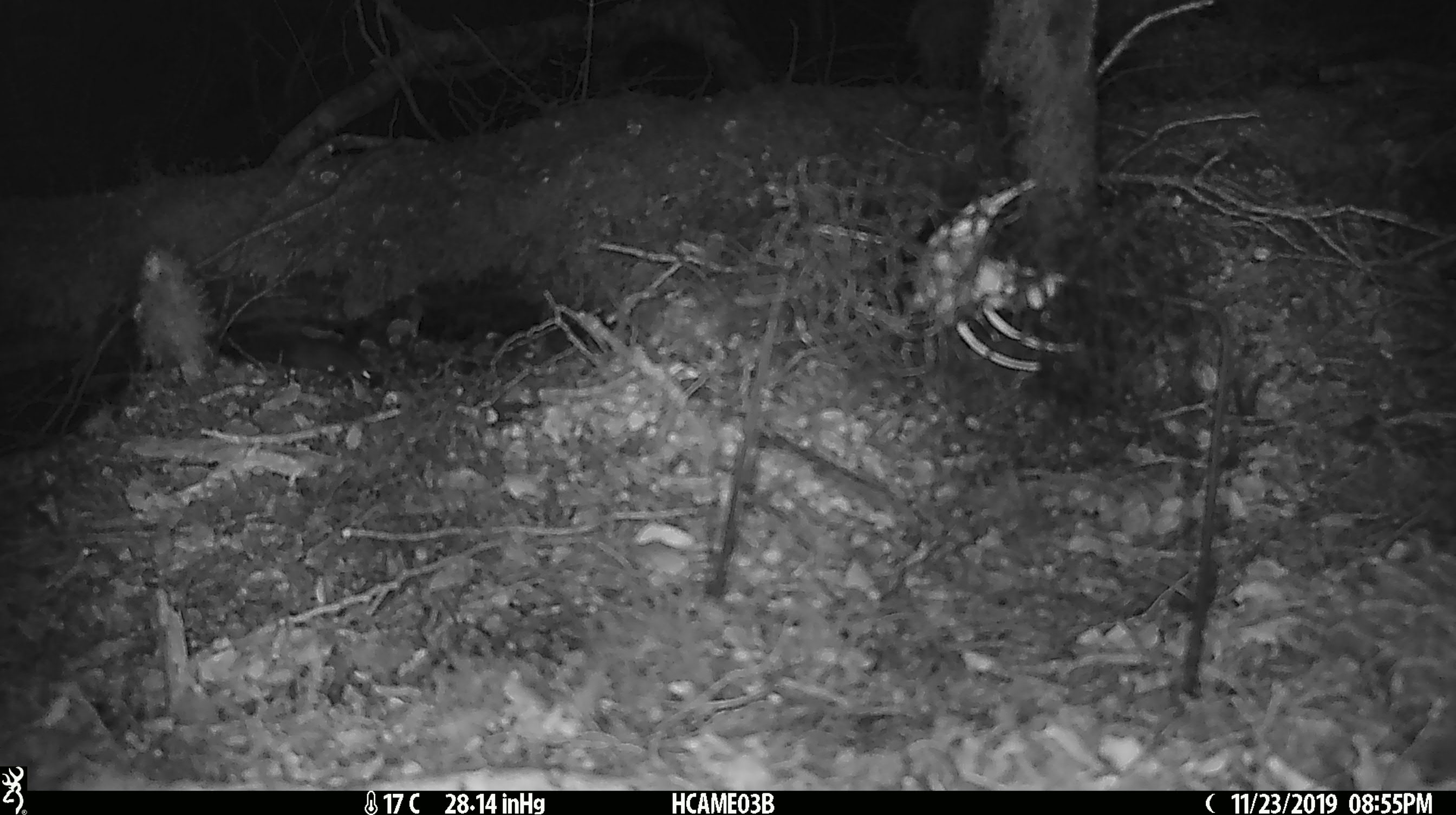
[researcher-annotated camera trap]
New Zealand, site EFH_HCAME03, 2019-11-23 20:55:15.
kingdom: Animalia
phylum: Chordata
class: Mammalia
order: Rodentia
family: Muridae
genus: Mus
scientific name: Mus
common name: mouse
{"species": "mouse (Mus)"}